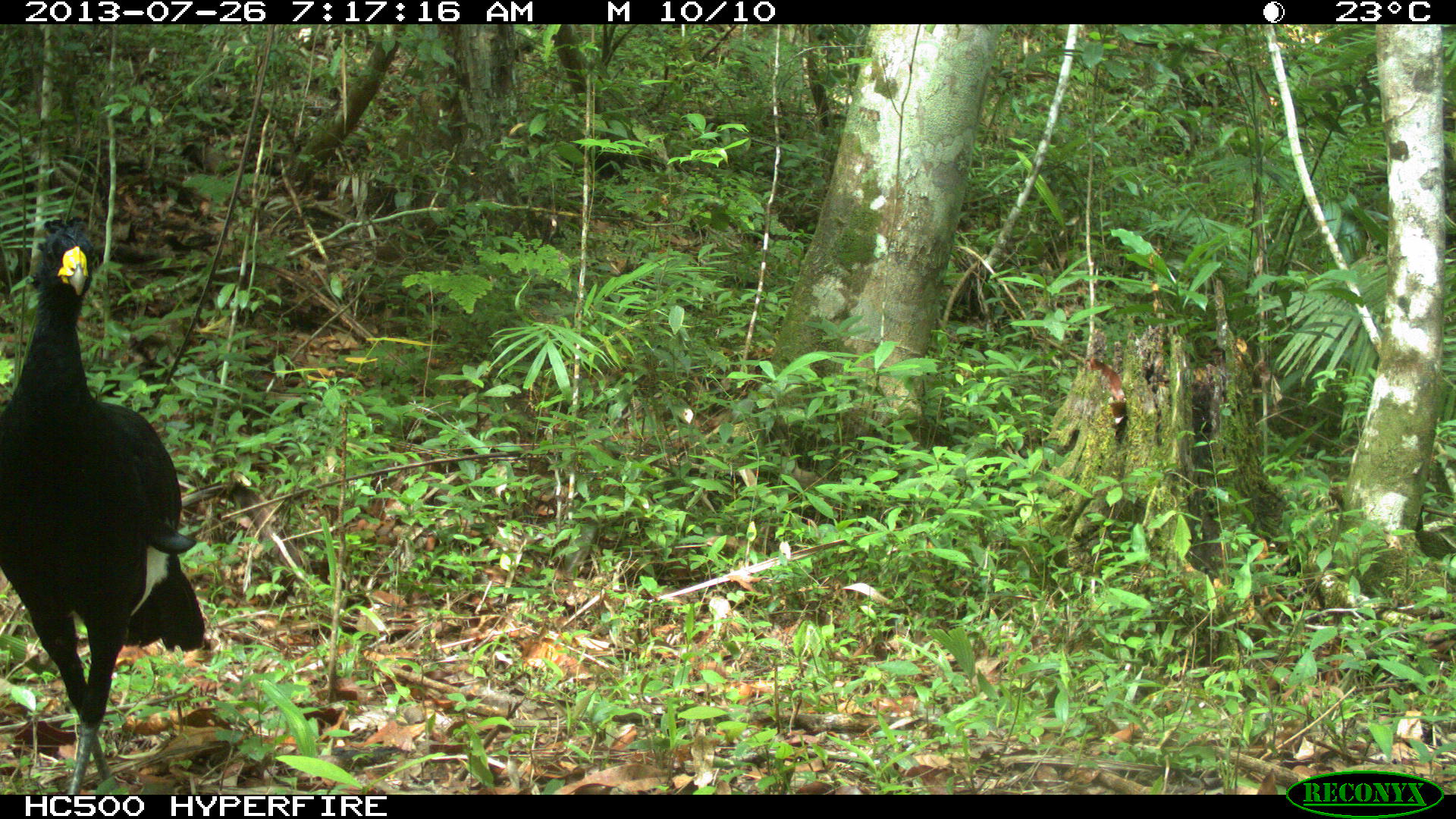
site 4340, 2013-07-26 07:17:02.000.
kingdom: Animalia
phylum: Chordata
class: Aves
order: Galliformes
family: Cracidae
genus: Crax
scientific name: Crax rubra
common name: great curassow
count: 1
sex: male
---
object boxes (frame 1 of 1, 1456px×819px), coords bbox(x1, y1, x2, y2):
crax rubra: bbox(0, 208, 204, 793)